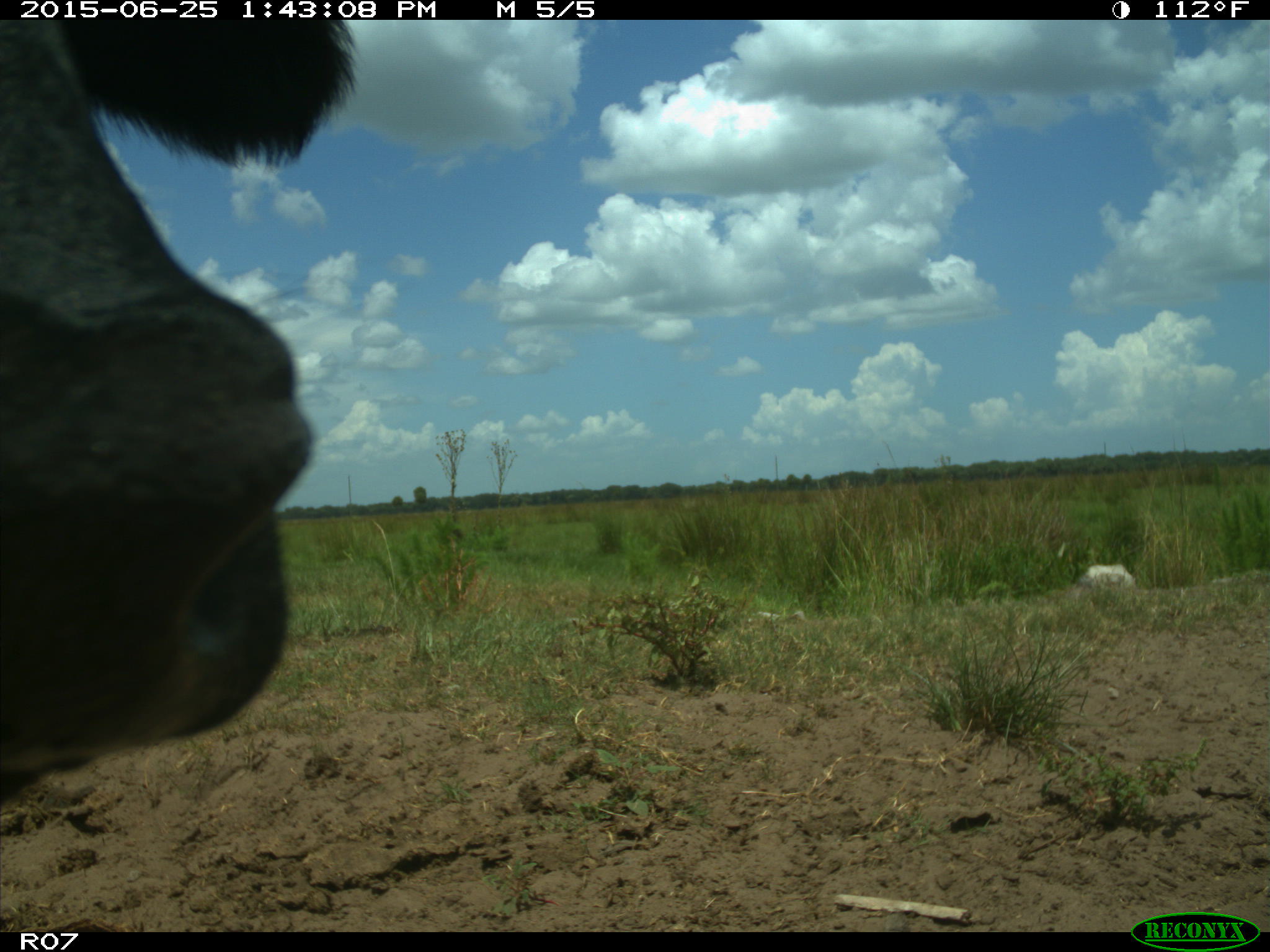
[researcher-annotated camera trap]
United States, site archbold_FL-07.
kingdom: Animalia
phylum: Chordata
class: Mammalia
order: Artiodactyla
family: Bovidae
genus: Bos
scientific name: Bos taurus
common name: domestic cow